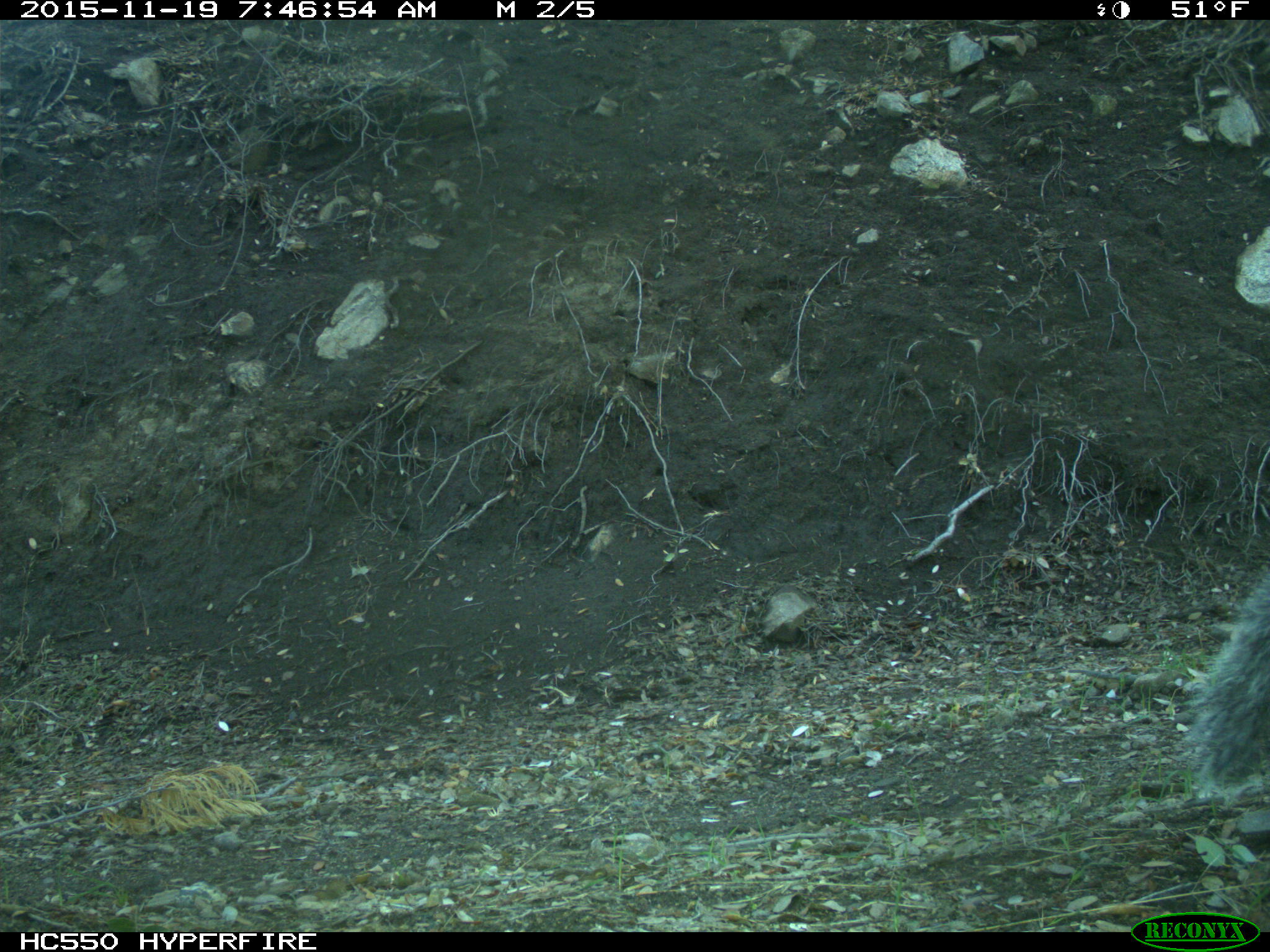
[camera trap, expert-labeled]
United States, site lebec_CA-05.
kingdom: Animalia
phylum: Chordata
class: Mammalia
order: Rodentia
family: Sciuridae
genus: Sciurus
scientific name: Sciurus carolinensis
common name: eastern gray squirrel